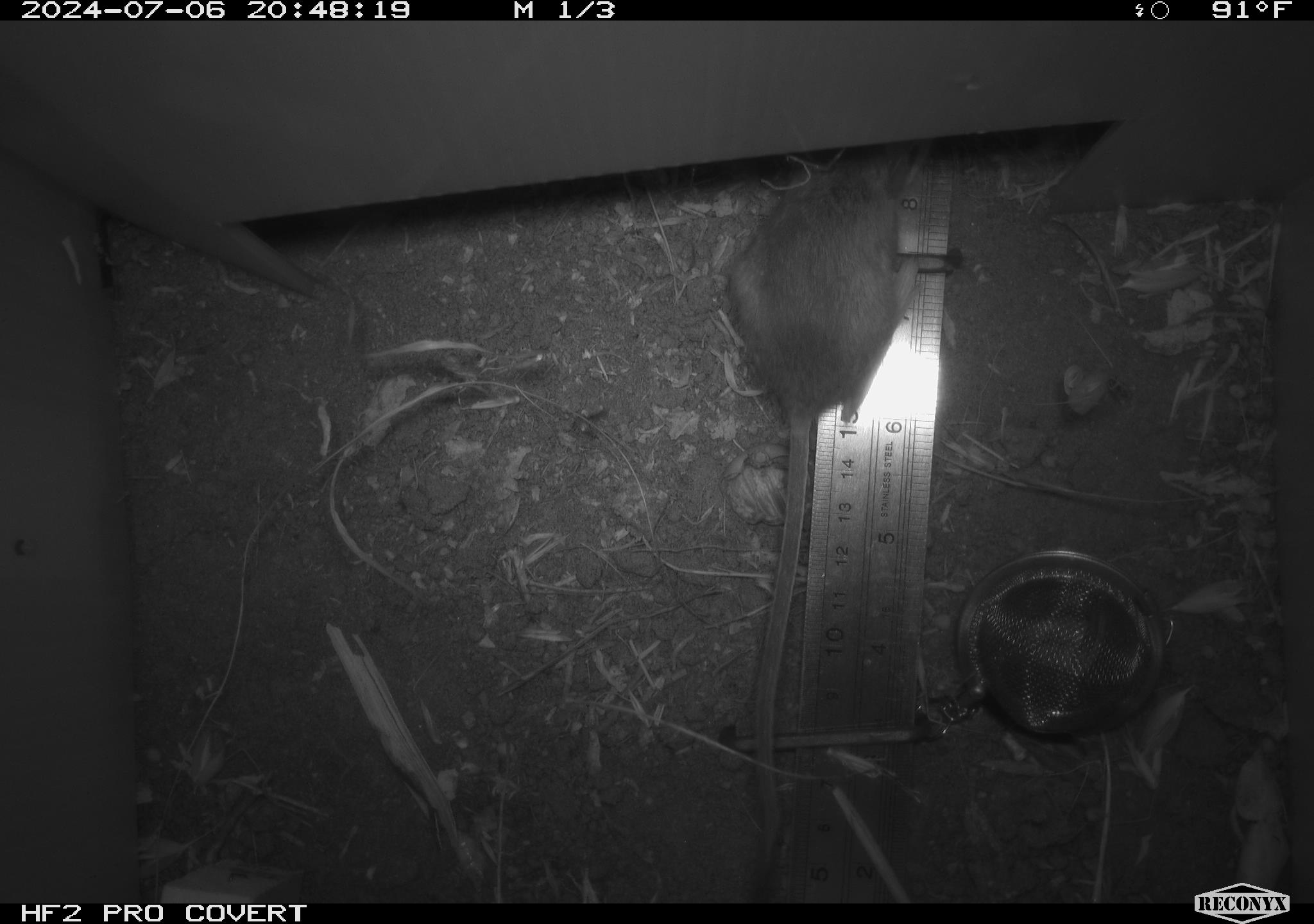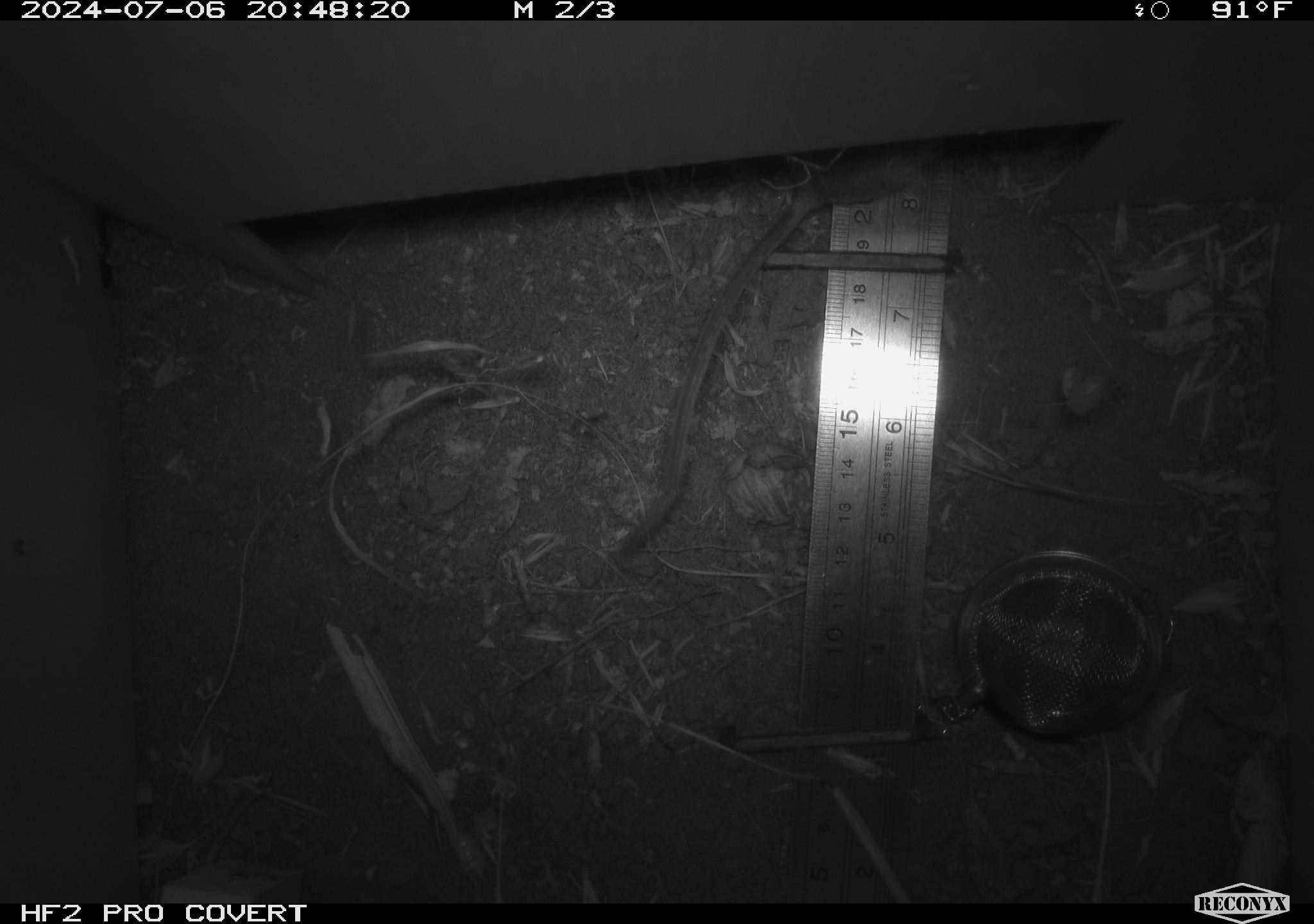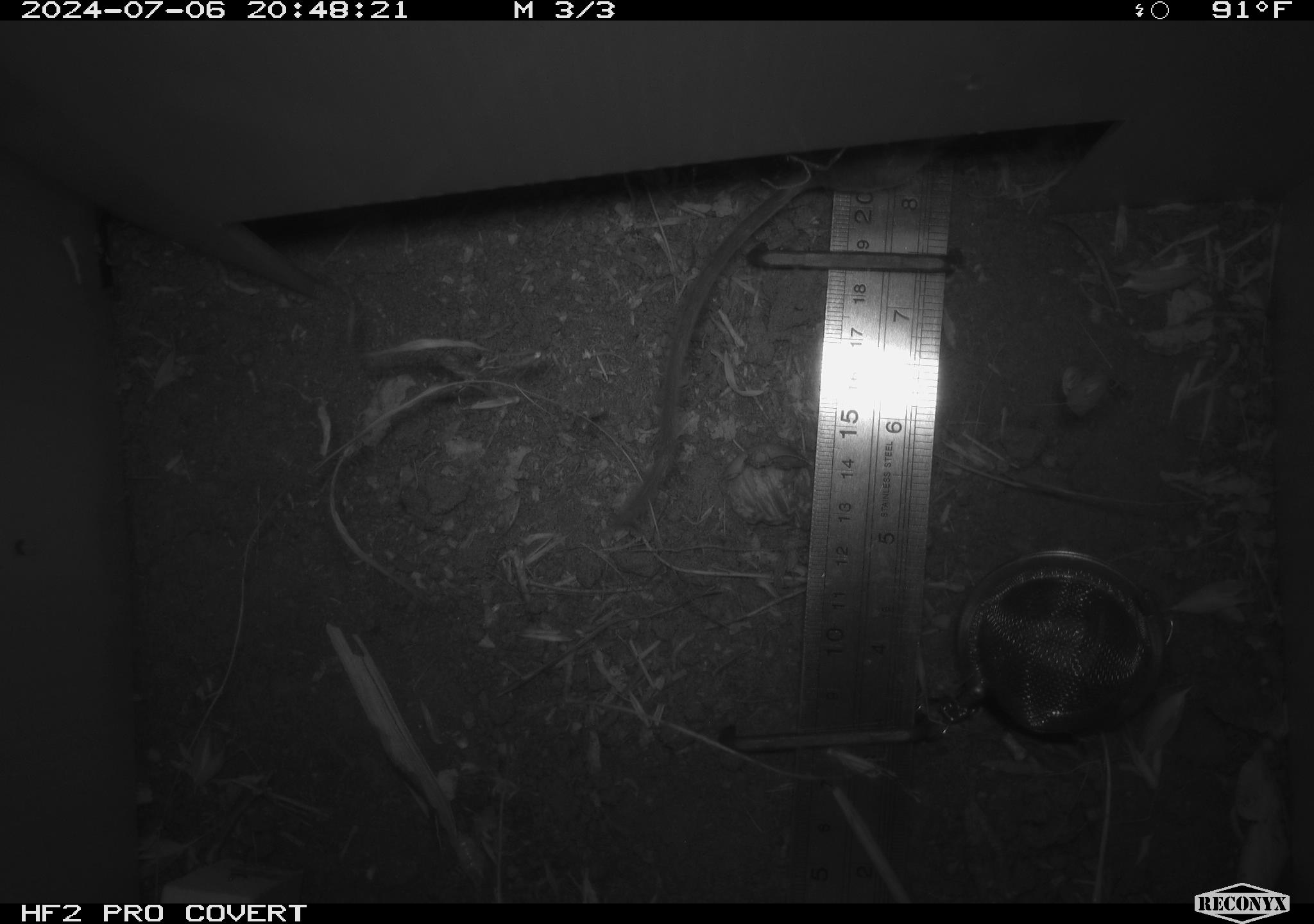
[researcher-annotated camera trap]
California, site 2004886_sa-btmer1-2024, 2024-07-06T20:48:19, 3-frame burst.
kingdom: Animalia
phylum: Chordata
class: Mammalia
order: Rodentia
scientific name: Rodentia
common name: mouse species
Mouse species (Rodentia).